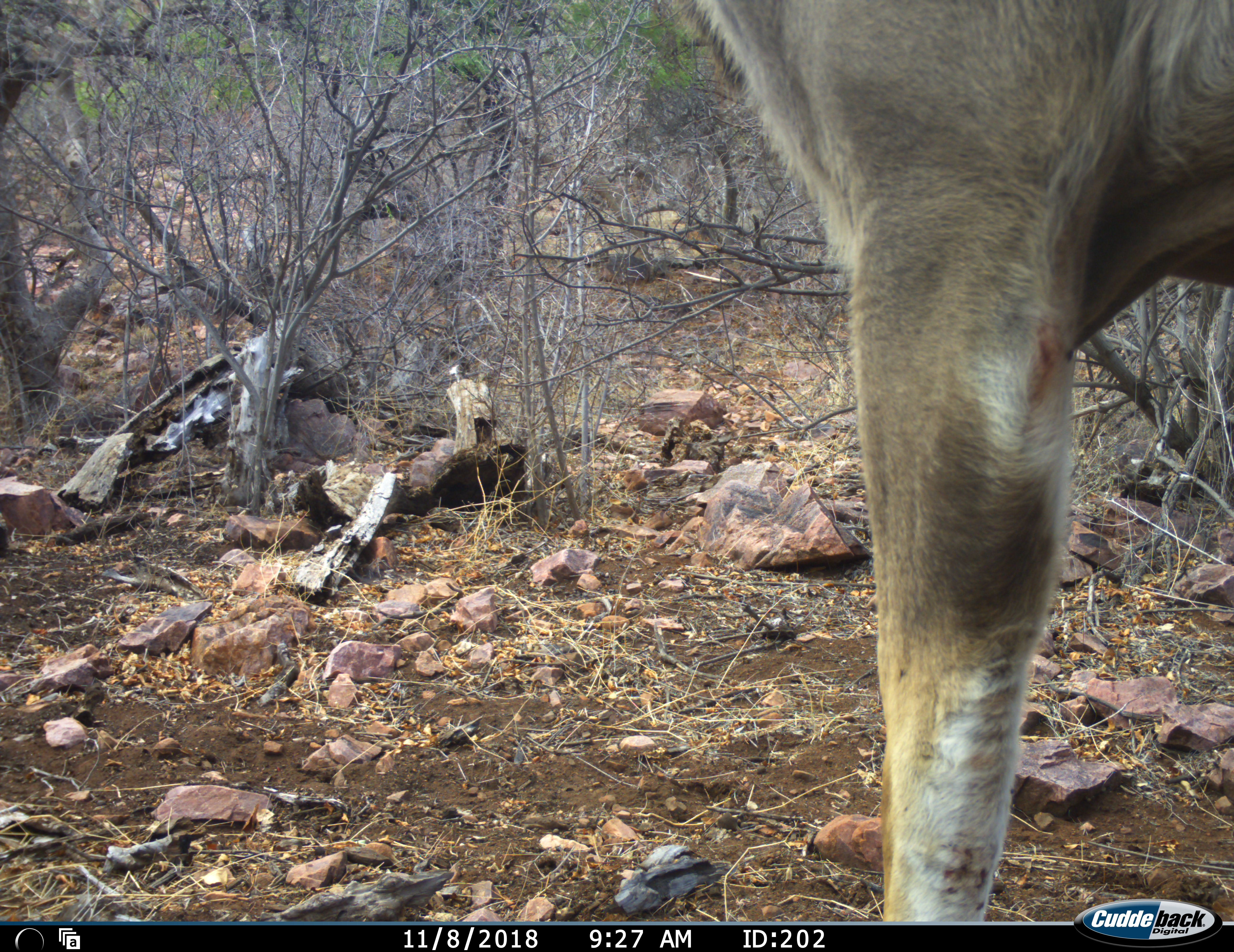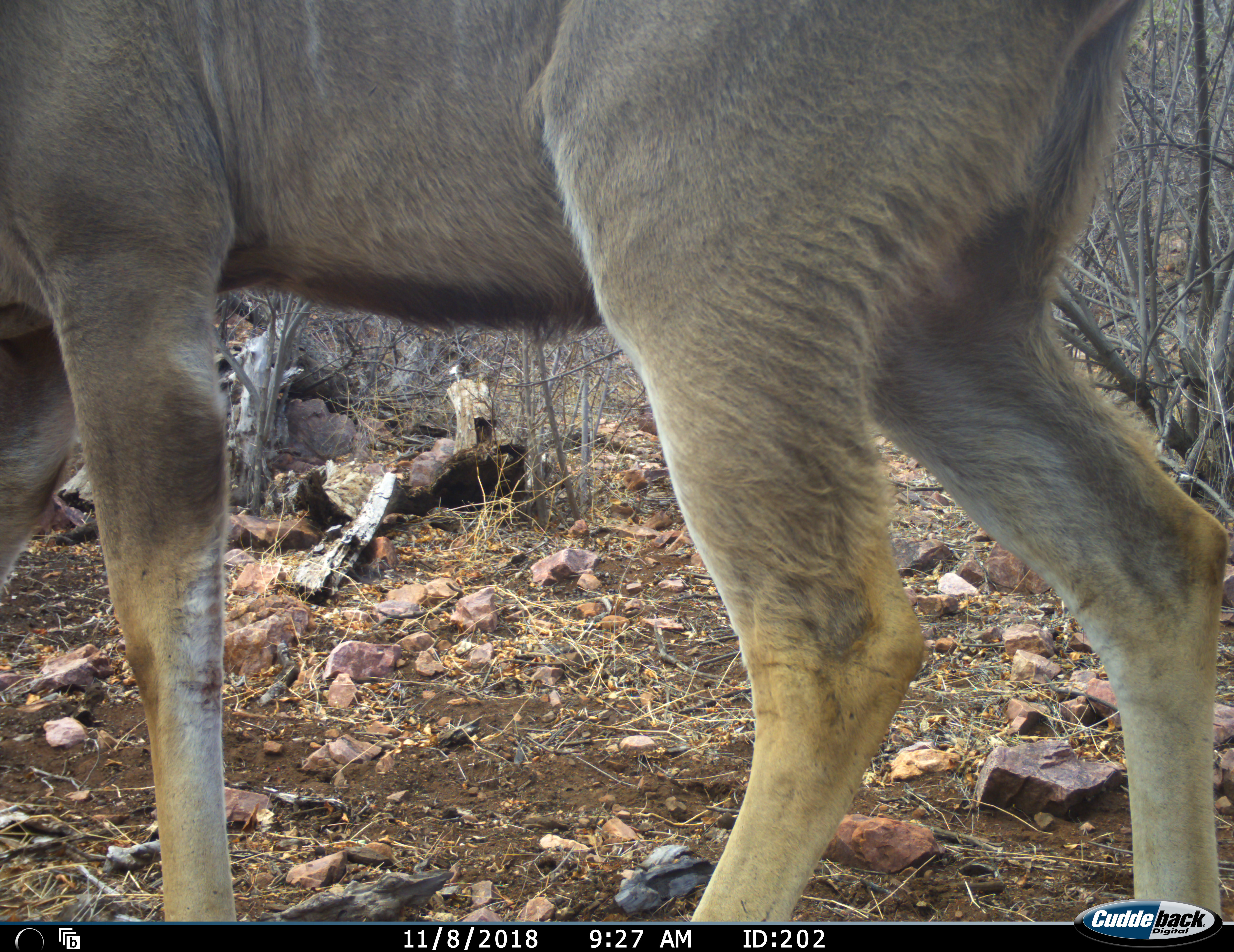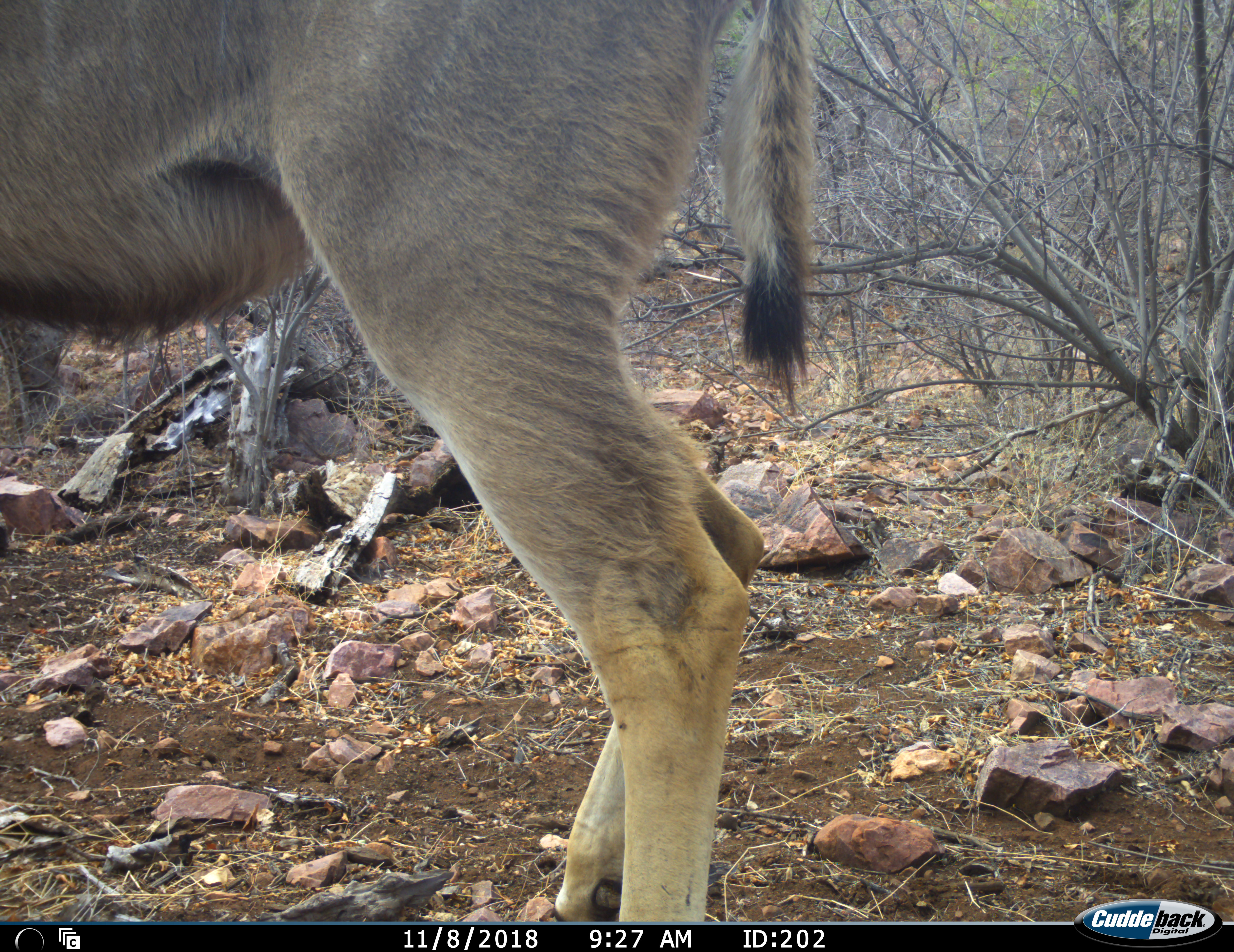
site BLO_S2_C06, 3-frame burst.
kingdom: Animalia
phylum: Chordata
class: Mammalia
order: Artiodactyla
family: Bovidae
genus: Tragelaphus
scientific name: Tragelaphus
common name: kudu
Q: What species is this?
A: Kudu (Tragelaphus).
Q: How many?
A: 1.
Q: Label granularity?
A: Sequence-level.